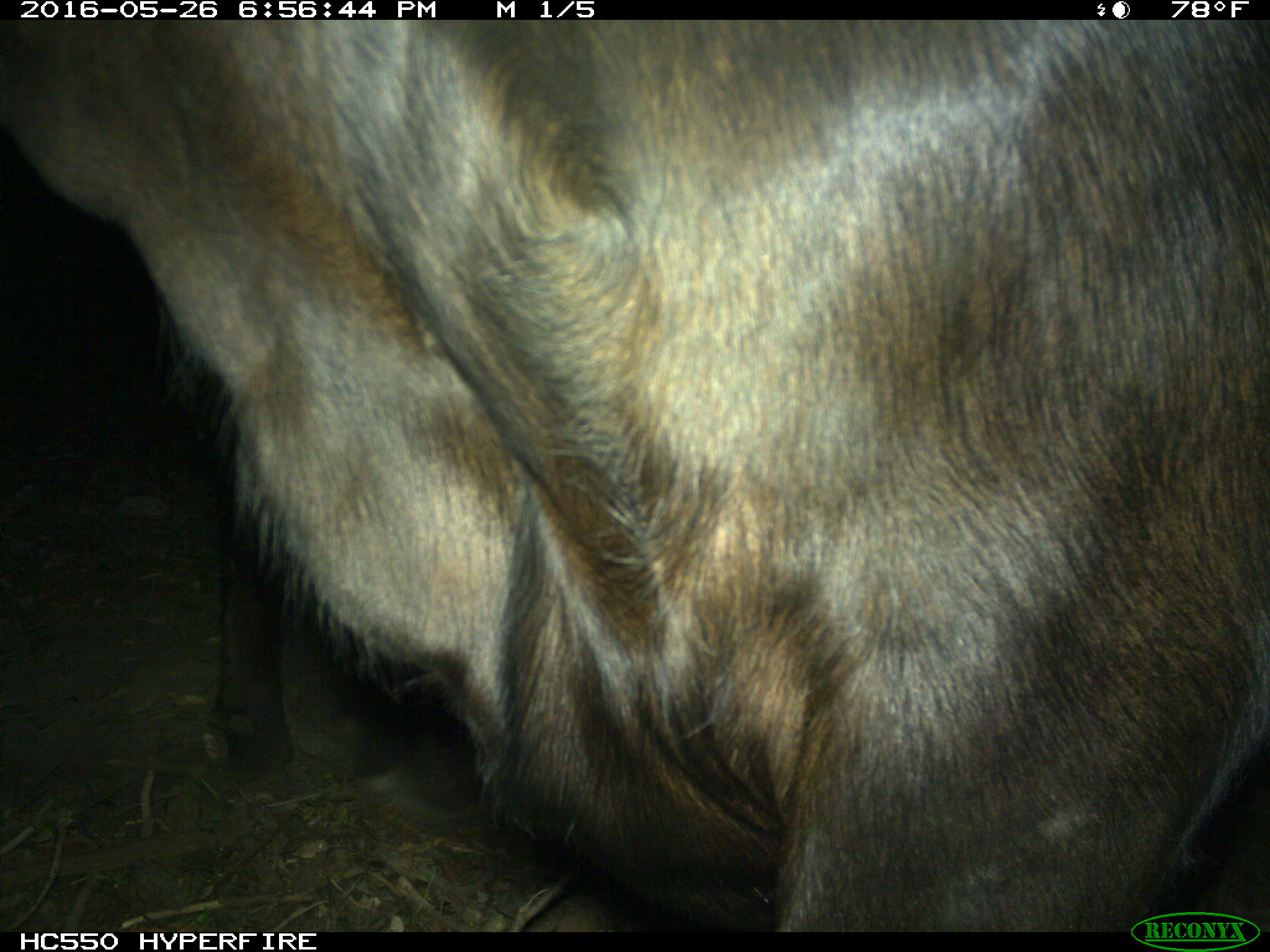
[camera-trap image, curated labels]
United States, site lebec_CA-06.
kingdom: Animalia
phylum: Chordata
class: Mammalia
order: Artiodactyla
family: Bovidae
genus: Bos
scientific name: Bos taurus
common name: domestic cow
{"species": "Bos taurus (domestic cow)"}